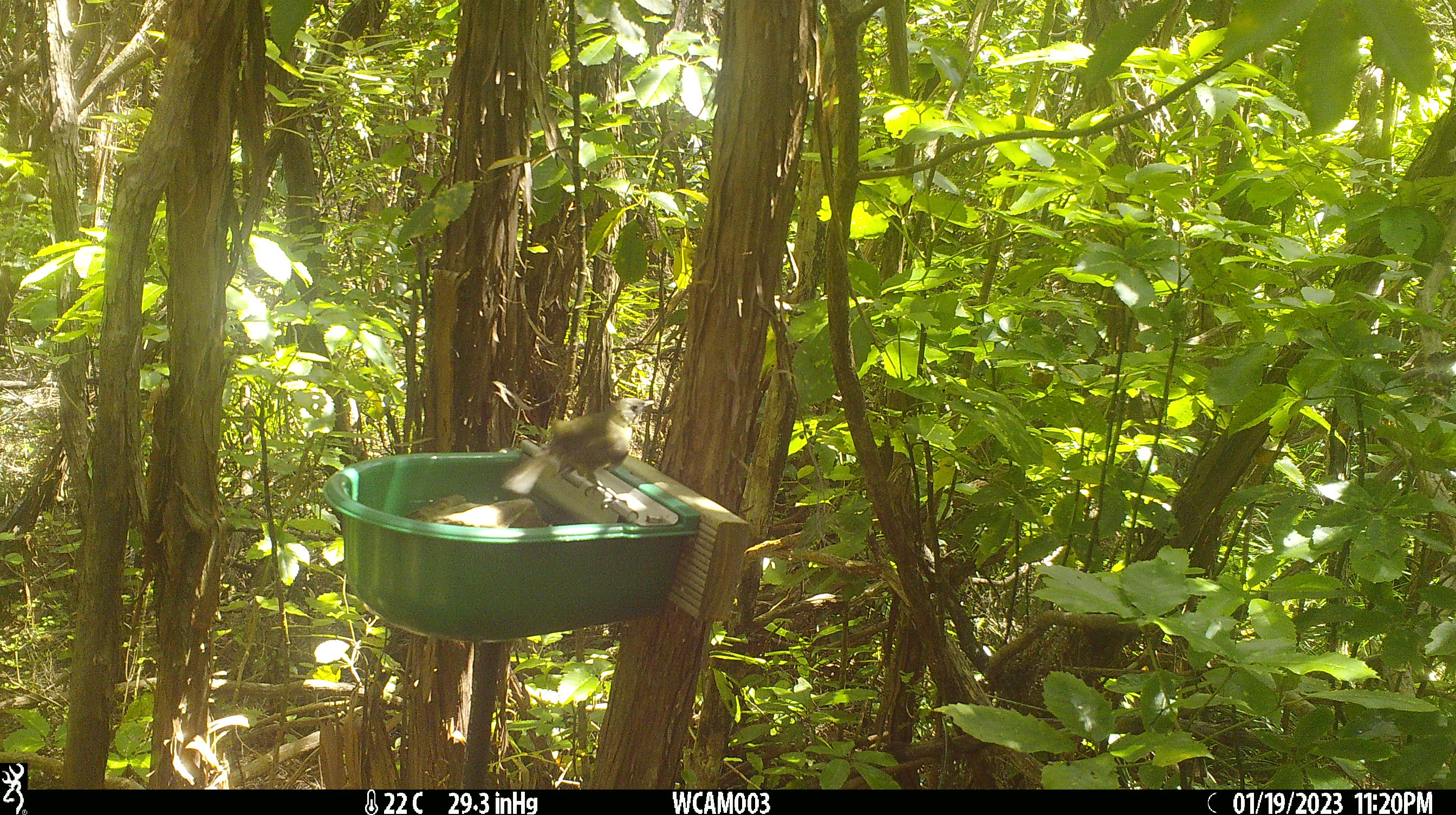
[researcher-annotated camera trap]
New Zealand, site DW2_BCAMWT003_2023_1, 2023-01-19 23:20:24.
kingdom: Animalia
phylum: Chordata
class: Aves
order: Passeriformes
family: Meliphagidae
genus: Anthornis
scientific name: Anthornis melanura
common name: new zealand bellbird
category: bellbird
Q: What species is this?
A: Bellbird (new zealand bellbird) (Anthornis melanura).